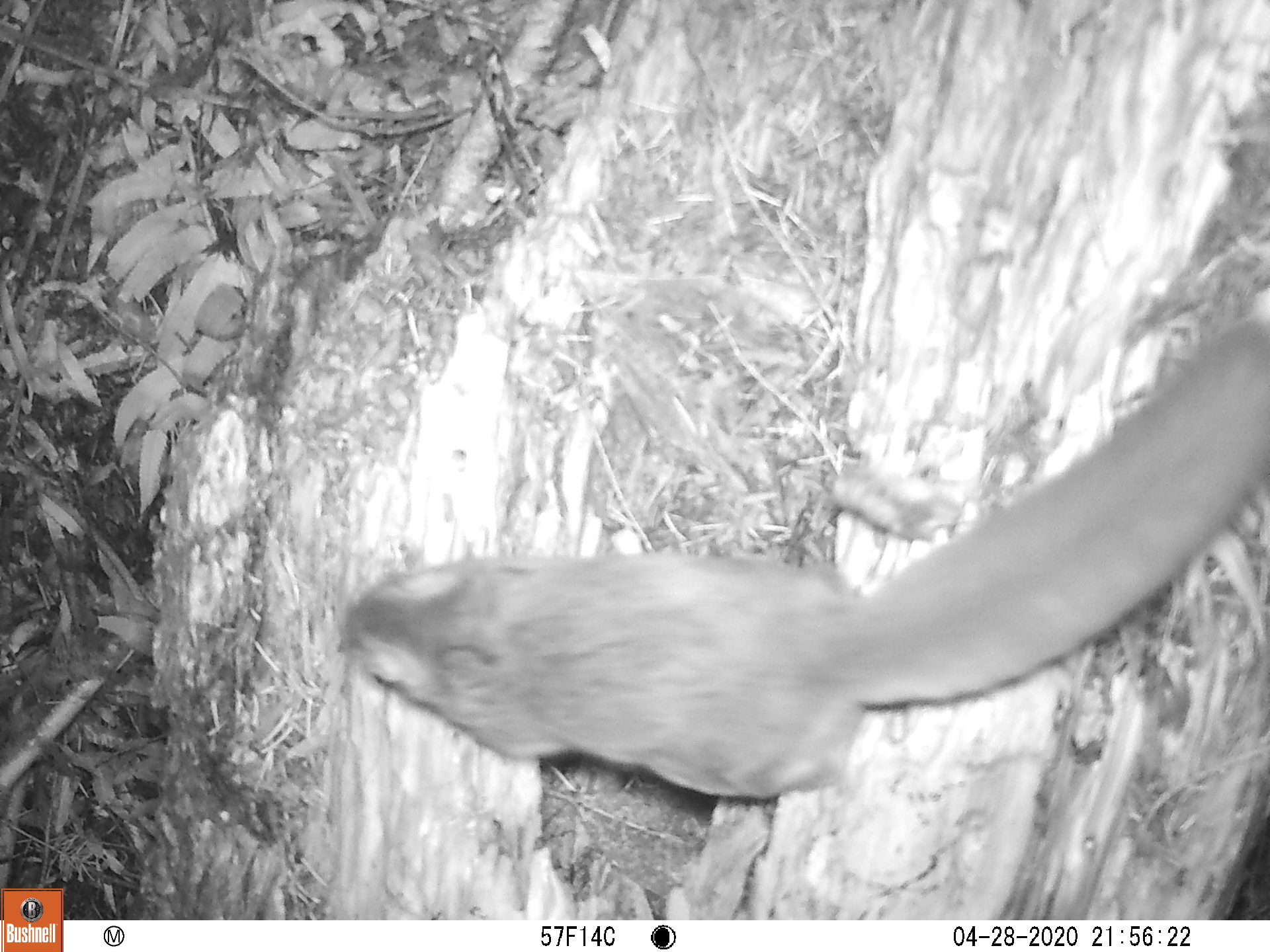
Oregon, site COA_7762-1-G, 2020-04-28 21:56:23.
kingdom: Animalia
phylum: Chordata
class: Mammalia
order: Rodentia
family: Sciuridae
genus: Glaucomys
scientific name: Glaucomys oregonensis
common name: humboldt's flying squirrel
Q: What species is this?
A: Humboldt's flying squirrel (Glaucomys oregonensis).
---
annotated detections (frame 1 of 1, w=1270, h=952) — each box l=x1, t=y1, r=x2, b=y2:
humboldt's flying squirrel: l=318, t=313, r=1264, b=826